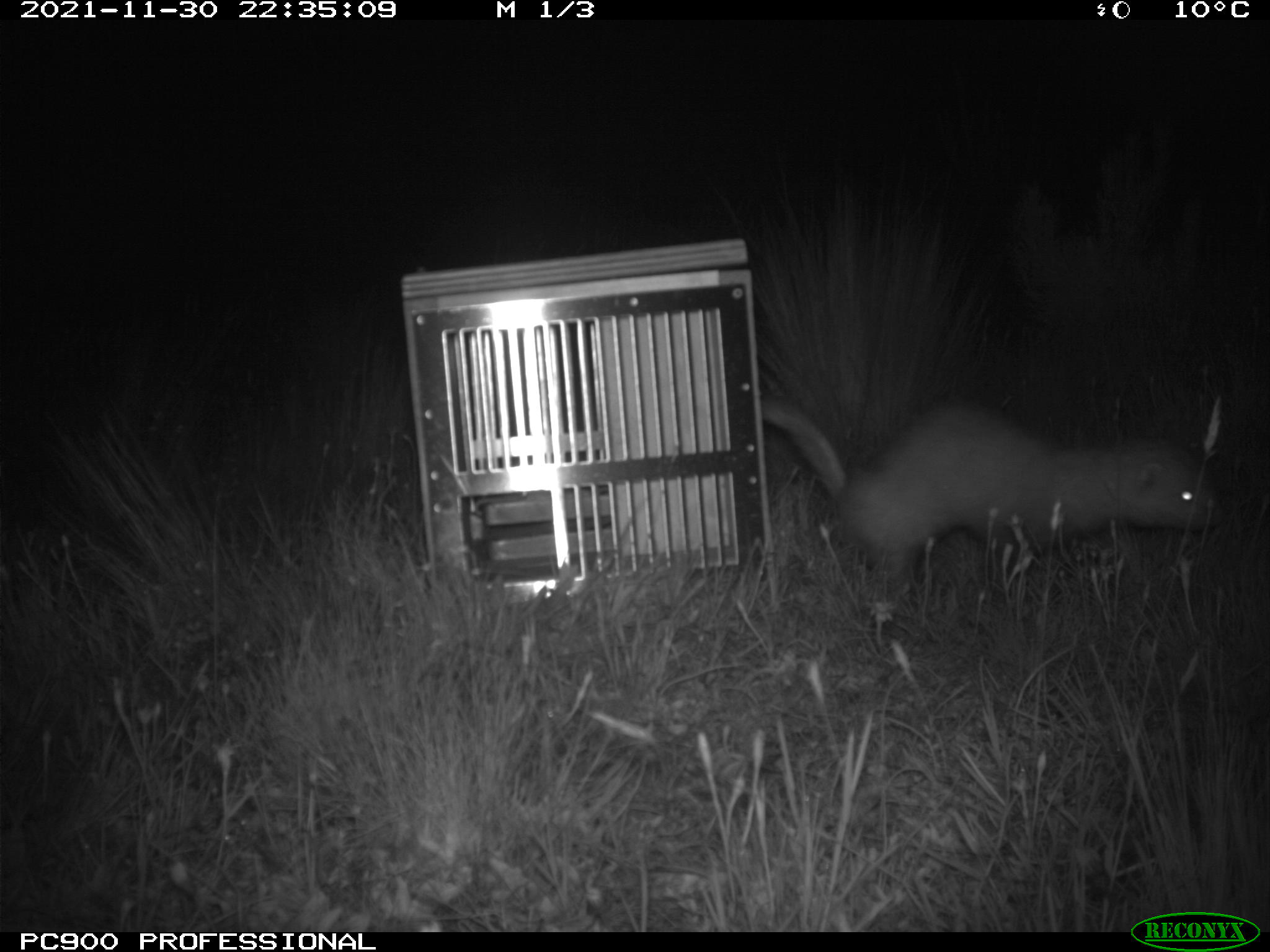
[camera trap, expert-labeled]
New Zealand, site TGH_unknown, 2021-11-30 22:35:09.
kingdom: Animalia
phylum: Chordata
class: Mammalia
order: Carnivora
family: Mustelidae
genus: Mustela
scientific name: Mustela furo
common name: ferret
Ferret (Mustela furo).